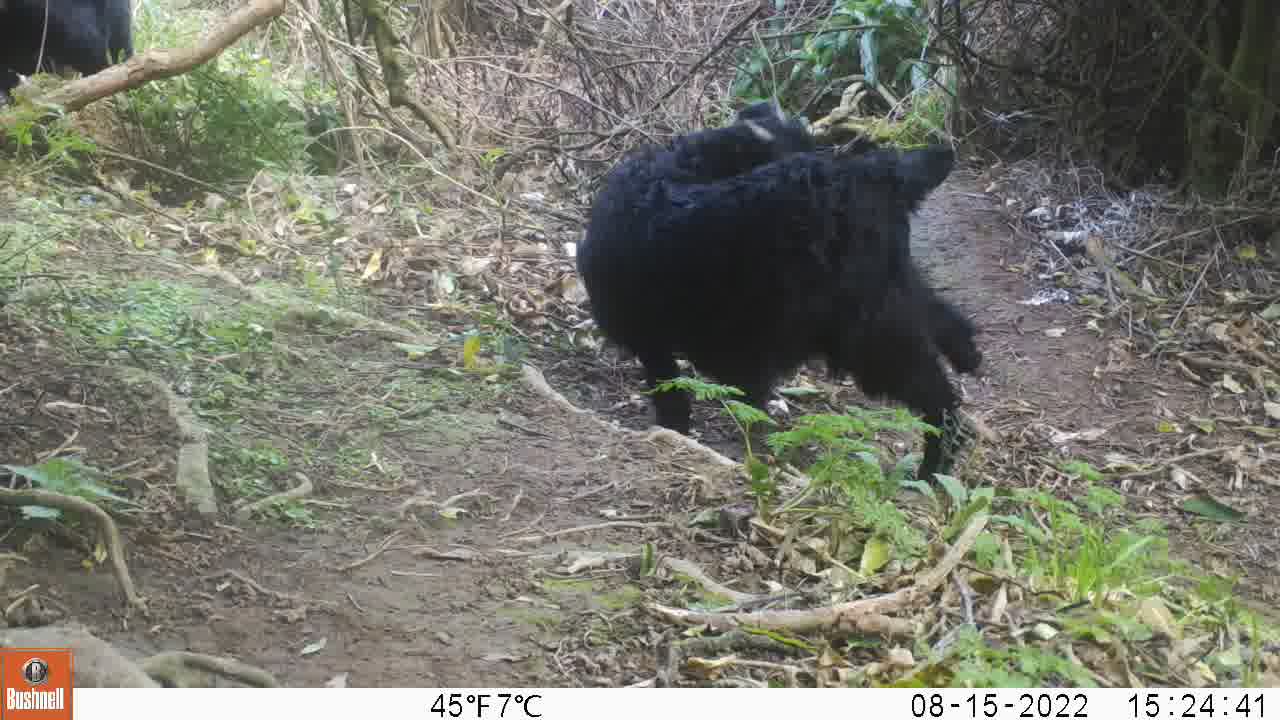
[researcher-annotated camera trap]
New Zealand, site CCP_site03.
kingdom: Animalia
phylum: Chordata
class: Mammalia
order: Artiodactyla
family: Bovidae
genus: Capra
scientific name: Capra hircus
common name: goat